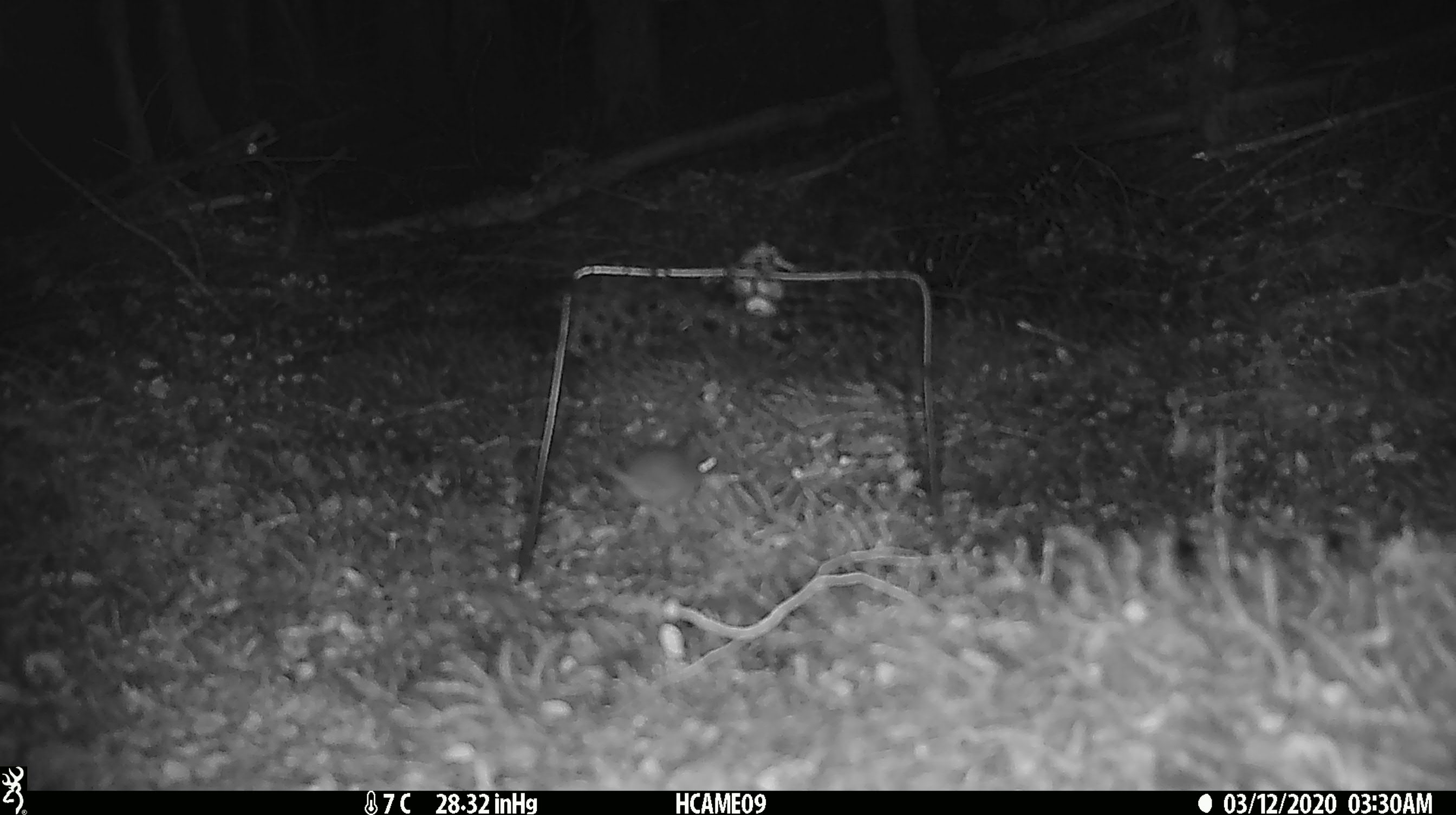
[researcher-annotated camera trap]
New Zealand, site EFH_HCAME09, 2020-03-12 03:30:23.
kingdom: Animalia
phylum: Chordata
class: Mammalia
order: Rodentia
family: Muridae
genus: Mus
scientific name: Mus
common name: mouse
Mouse (Mus).